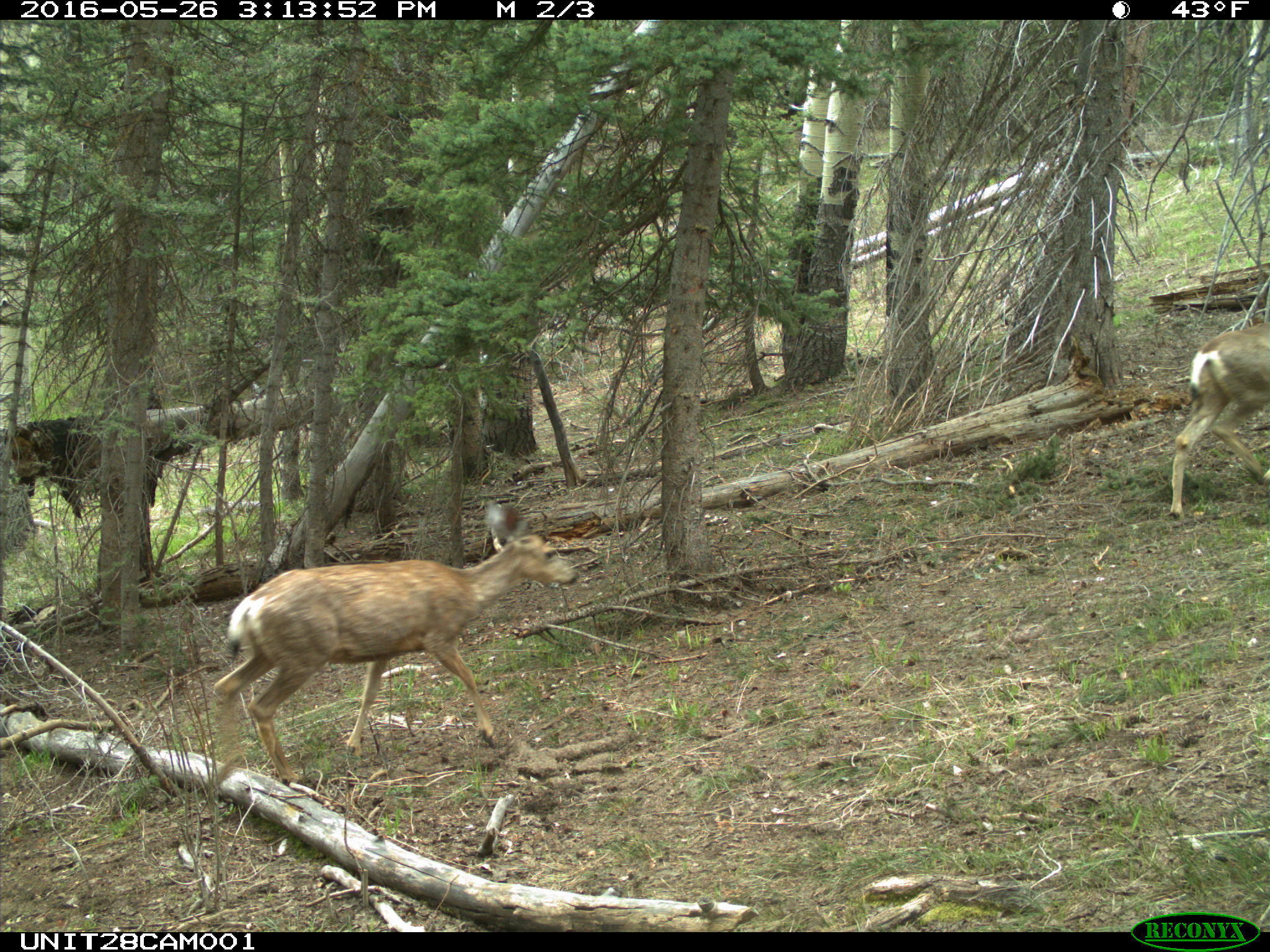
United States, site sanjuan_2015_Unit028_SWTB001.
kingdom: Animalia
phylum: Chordata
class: Mammalia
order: Artiodactyla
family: Cervidae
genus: Odocoileus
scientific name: Odocoileus hemionus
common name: mule deer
Odocoileus hemionus (mule deer).